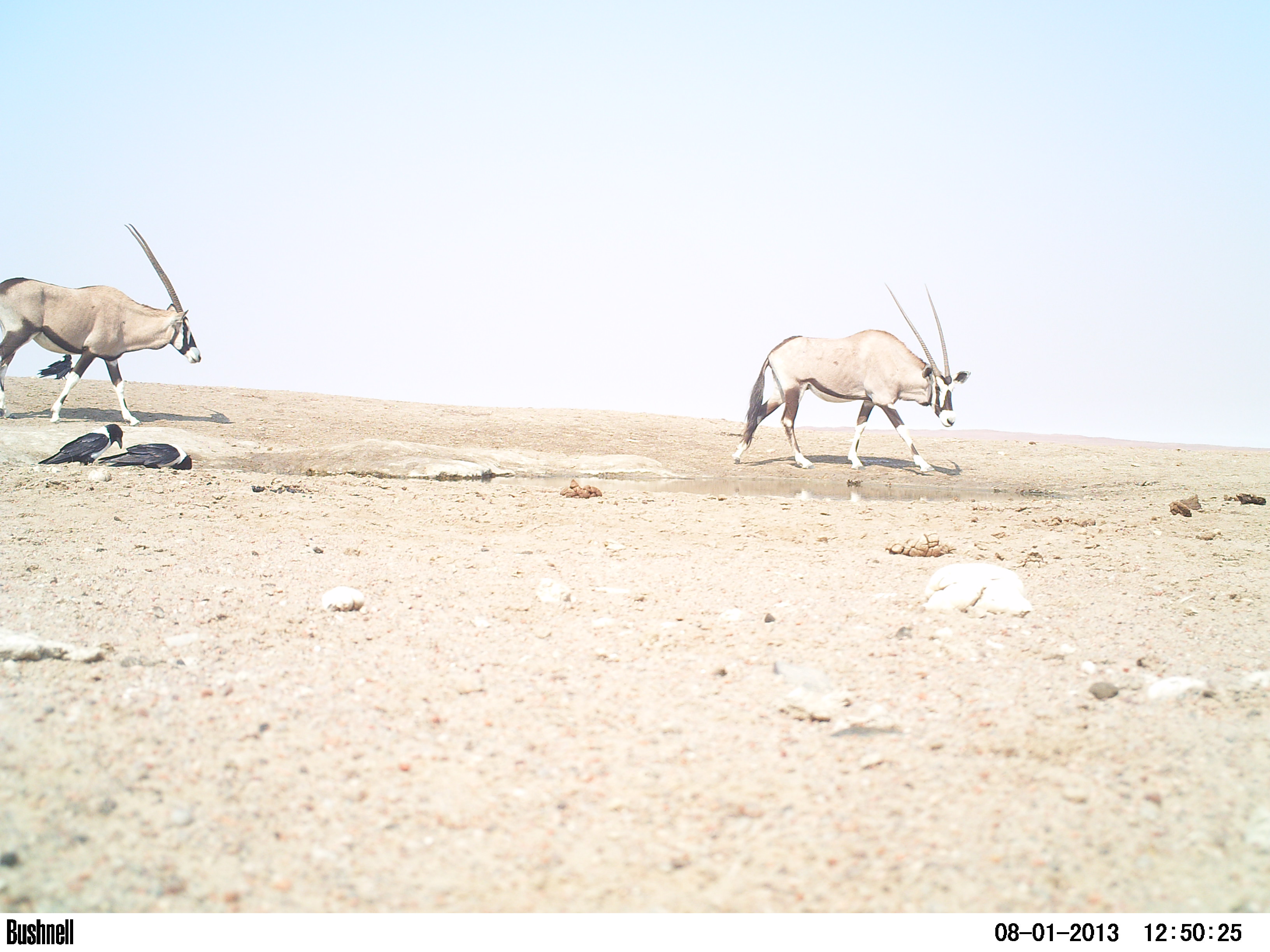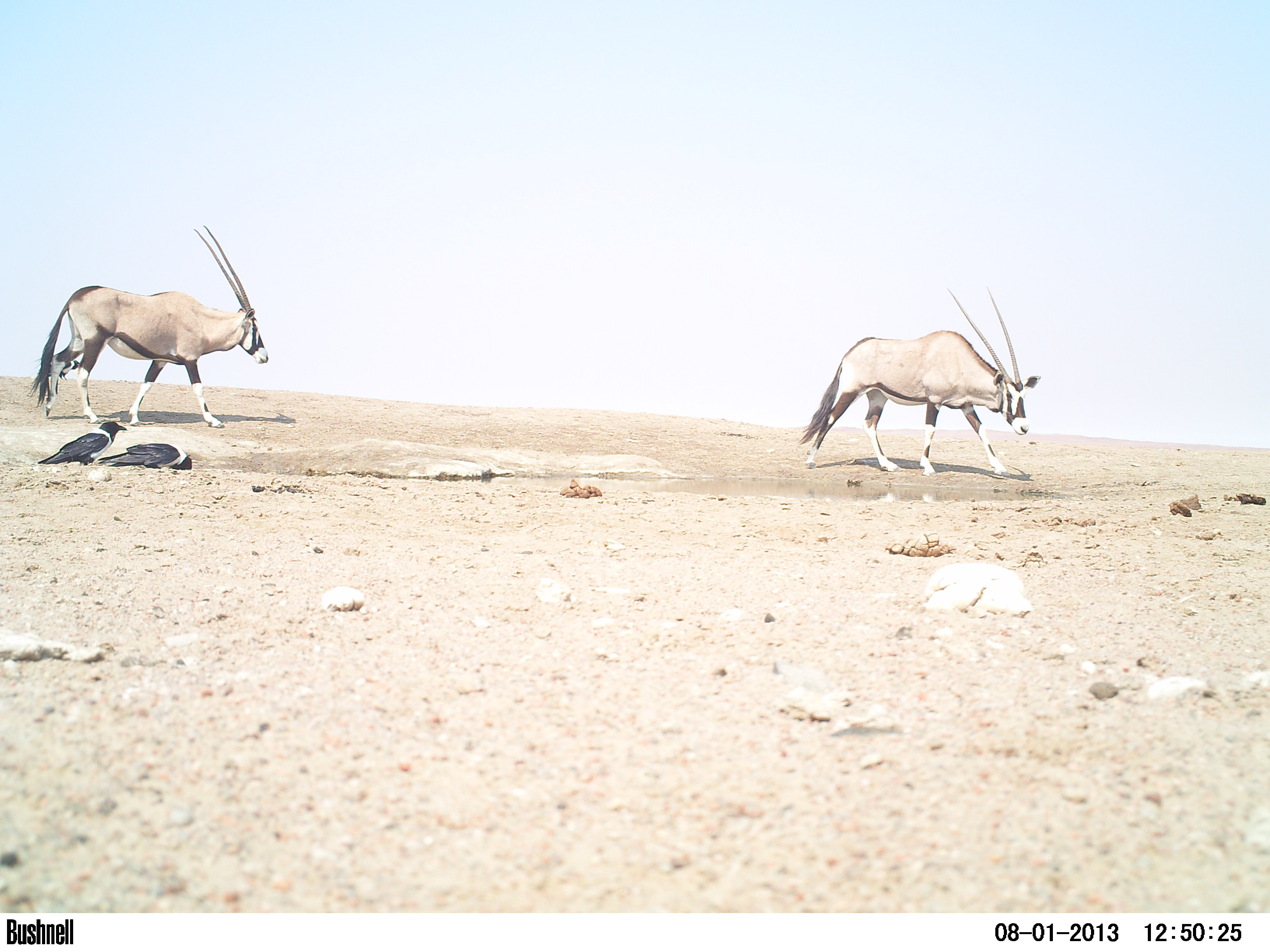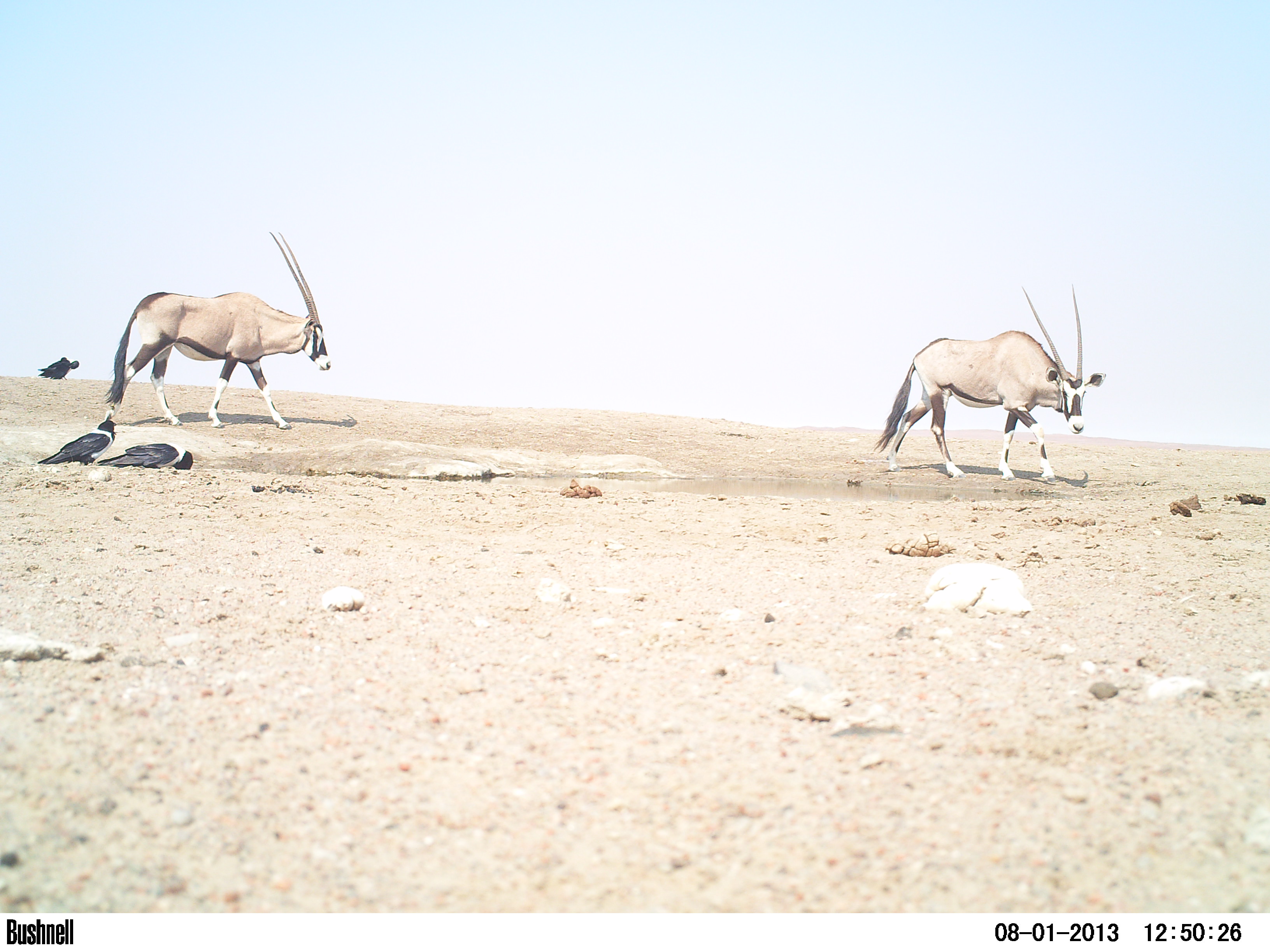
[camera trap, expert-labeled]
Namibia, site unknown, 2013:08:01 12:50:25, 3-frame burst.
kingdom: Animalia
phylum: Chordata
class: Mammalia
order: Artiodactyla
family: Bovidae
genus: Oryx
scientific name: Oryx gazella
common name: gemsbok